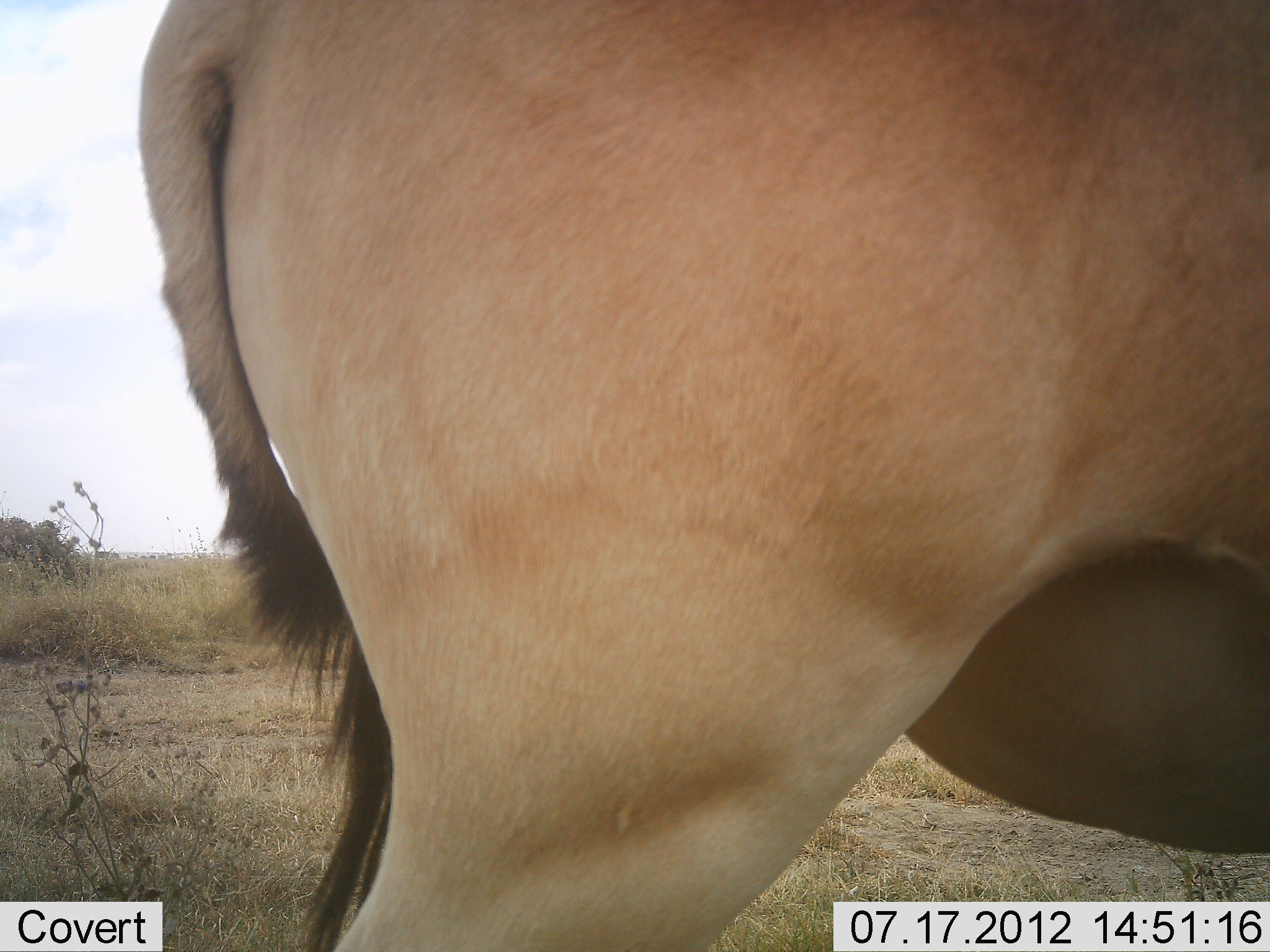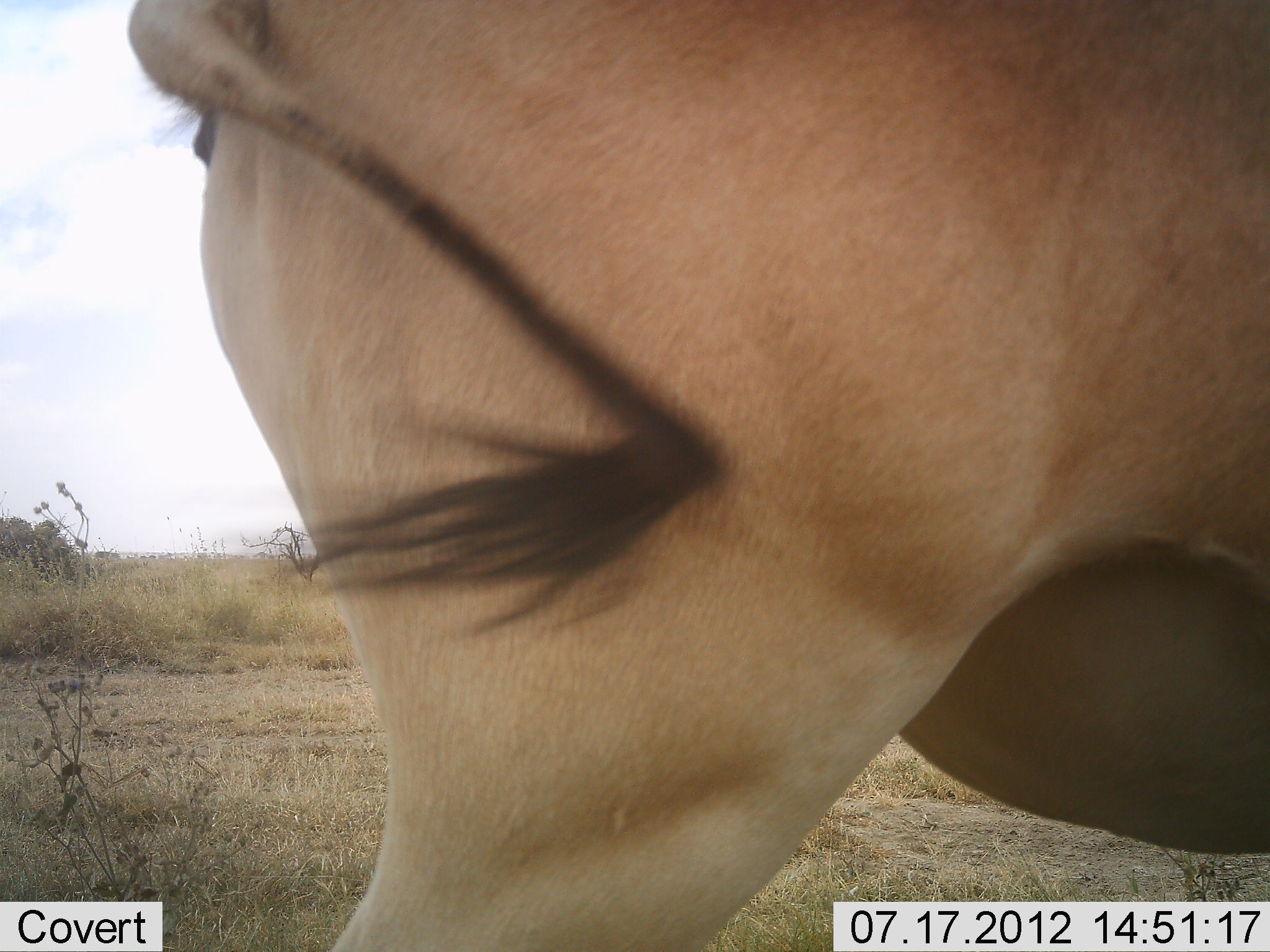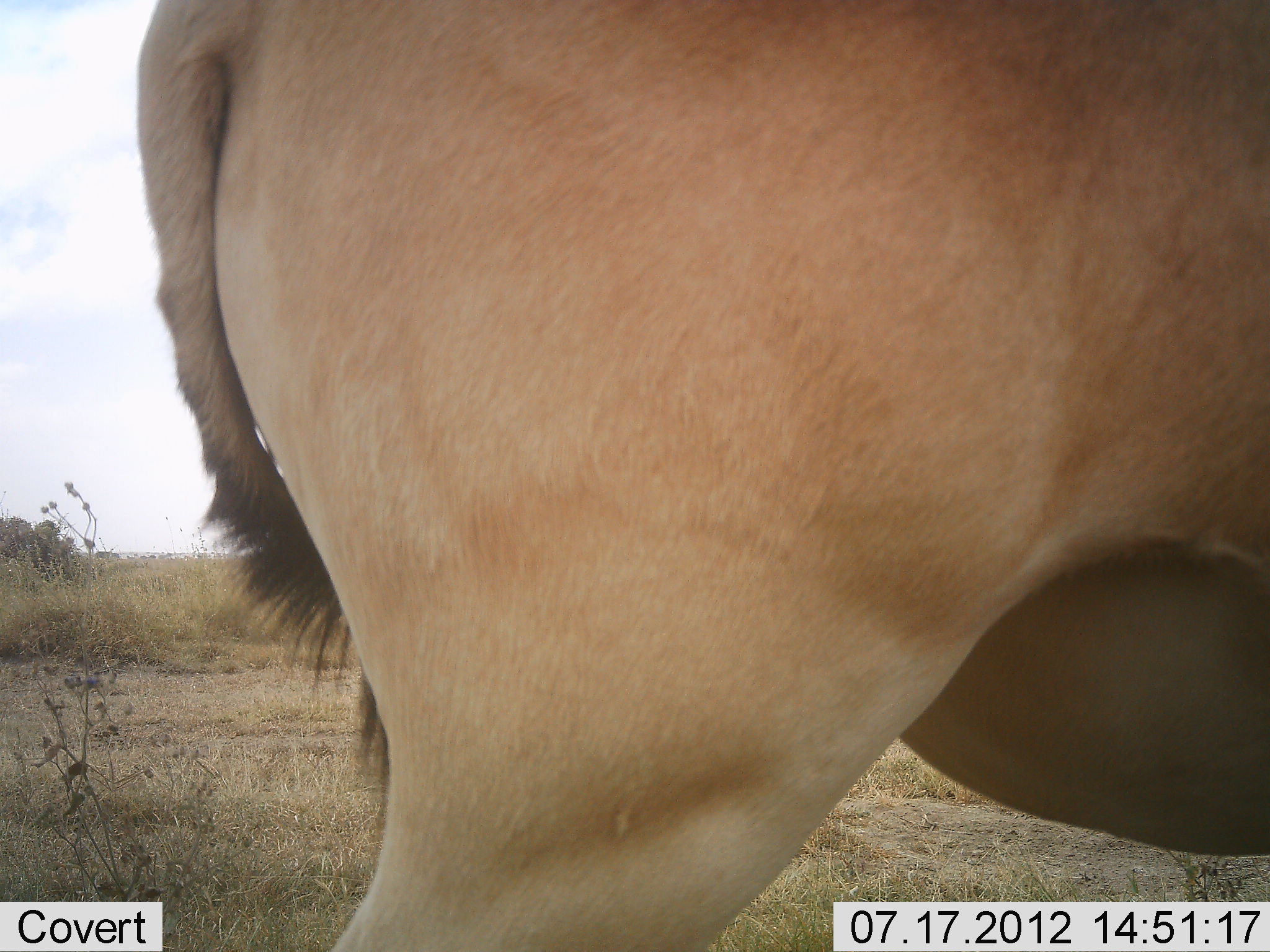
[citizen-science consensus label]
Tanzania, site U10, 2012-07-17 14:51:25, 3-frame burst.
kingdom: Animalia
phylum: Chordata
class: Mammalia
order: Artiodactyla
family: Bovidae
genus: Alcelaphus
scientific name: Alcelaphus buselaphus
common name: hartebeest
Hartebeest (Alcelaphus buselaphus), count 1. Behavior (volunteer vote fractions): standing 100%, resting 0%, moving 0%, interacting 0%. Young present (vote fraction): 0%. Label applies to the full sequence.